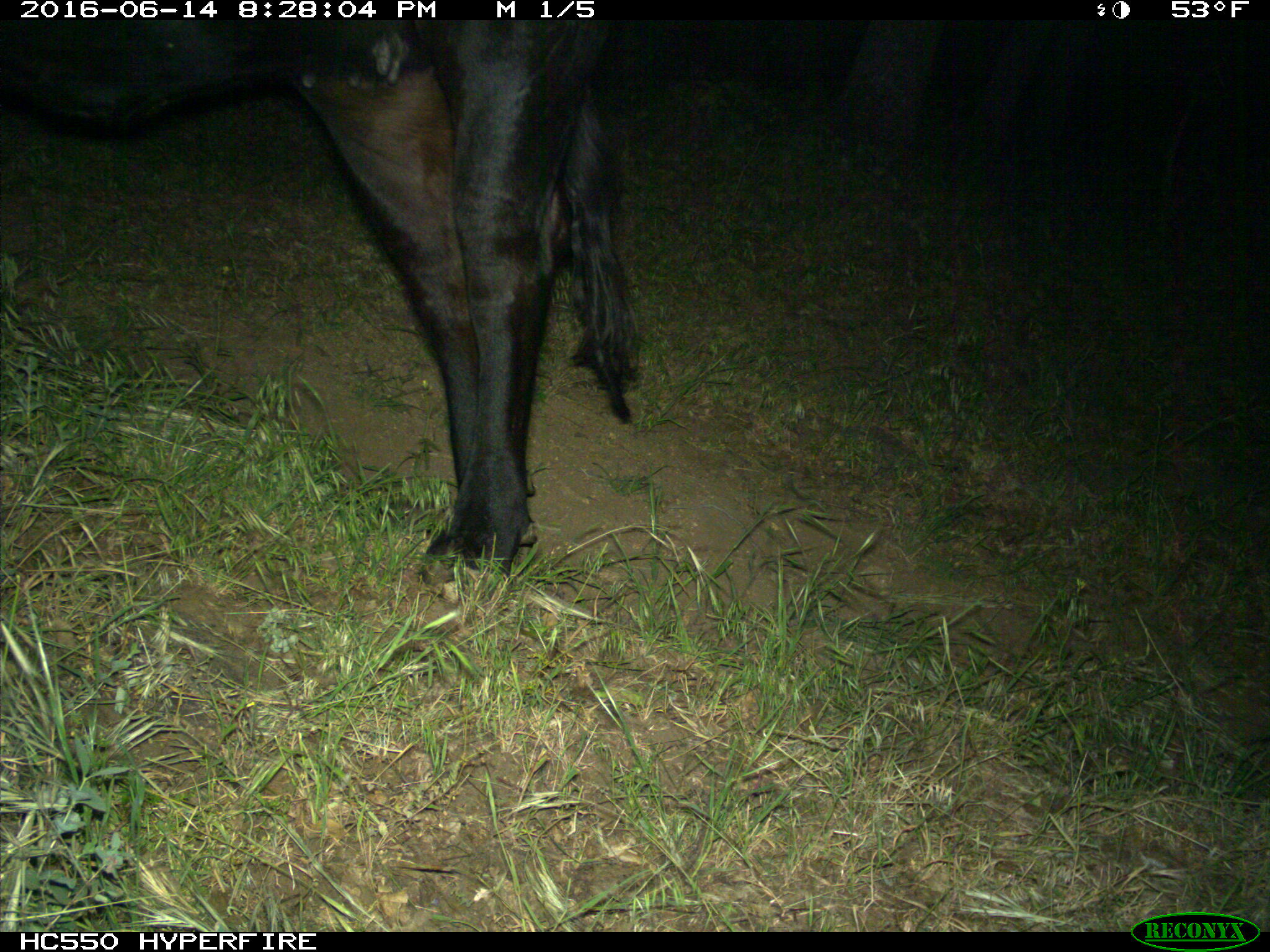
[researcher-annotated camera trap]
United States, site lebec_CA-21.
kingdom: Animalia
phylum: Chordata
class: Mammalia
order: Artiodactyla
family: Bovidae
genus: Bos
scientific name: Bos taurus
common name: domestic cow